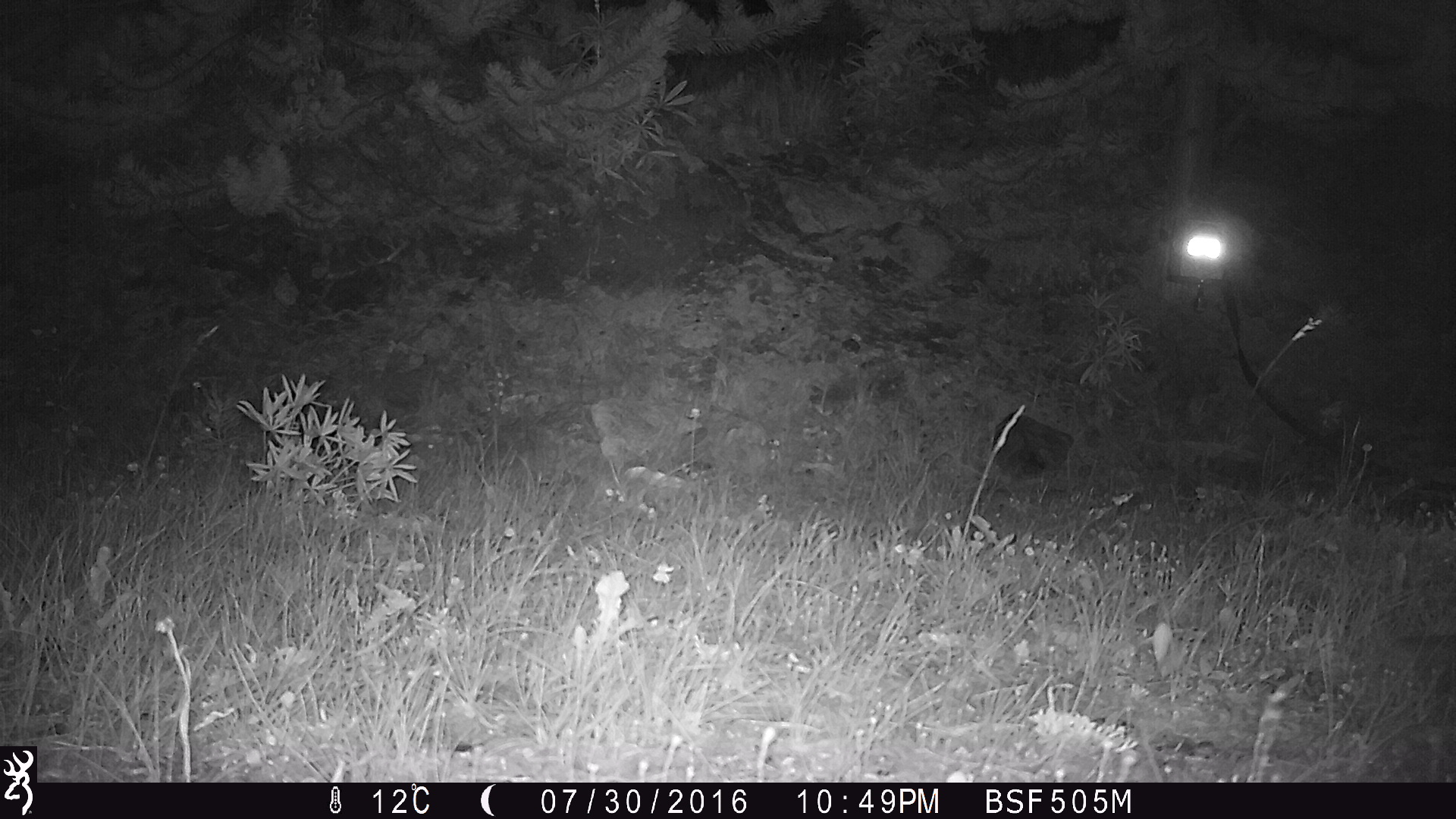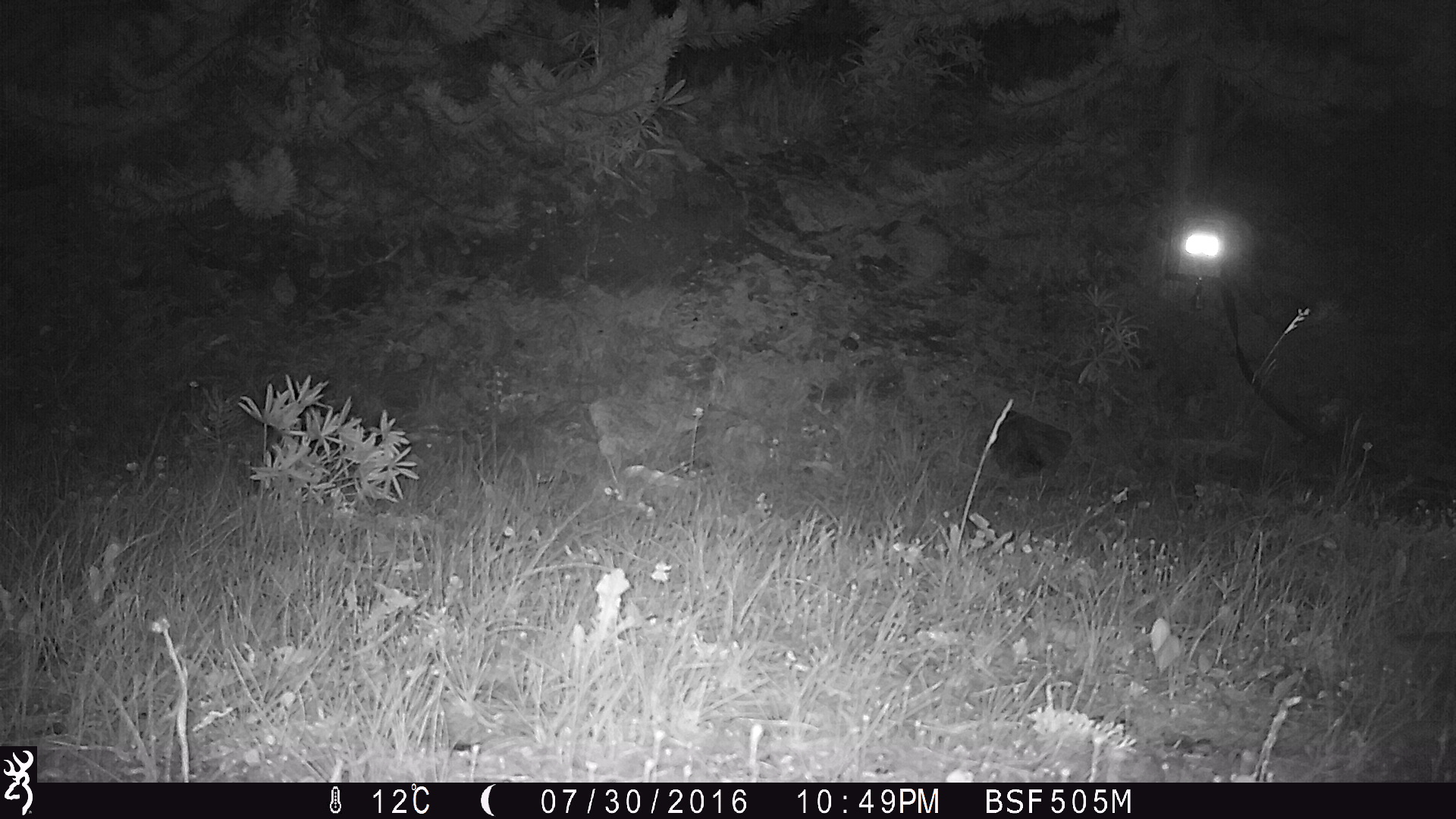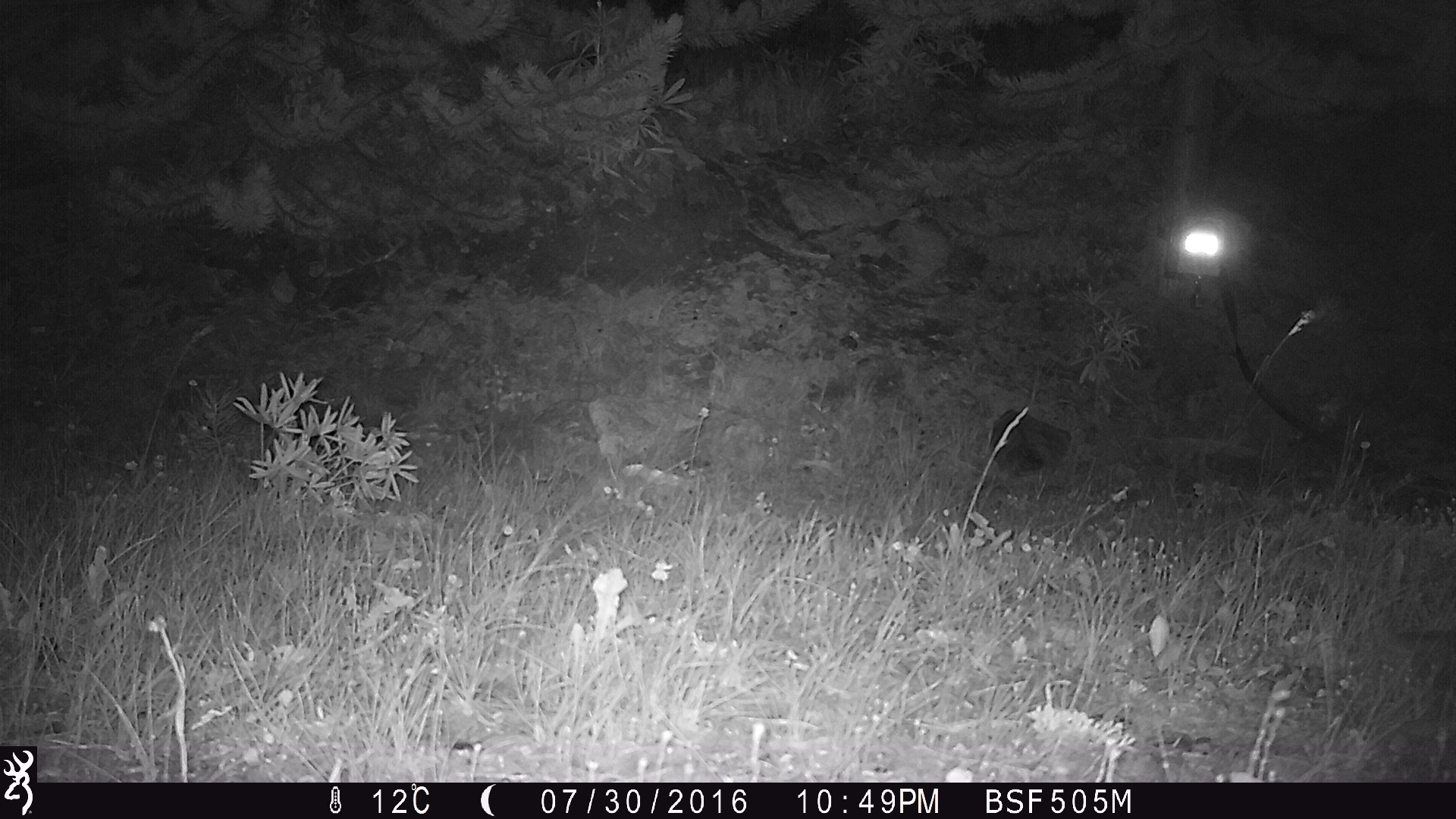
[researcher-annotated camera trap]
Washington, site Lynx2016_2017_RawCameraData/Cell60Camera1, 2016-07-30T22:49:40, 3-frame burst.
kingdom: Animalia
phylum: Chordata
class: Mammalia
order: Carnivora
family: Felidae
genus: Lynx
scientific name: Lynx rufus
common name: bobcat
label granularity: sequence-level